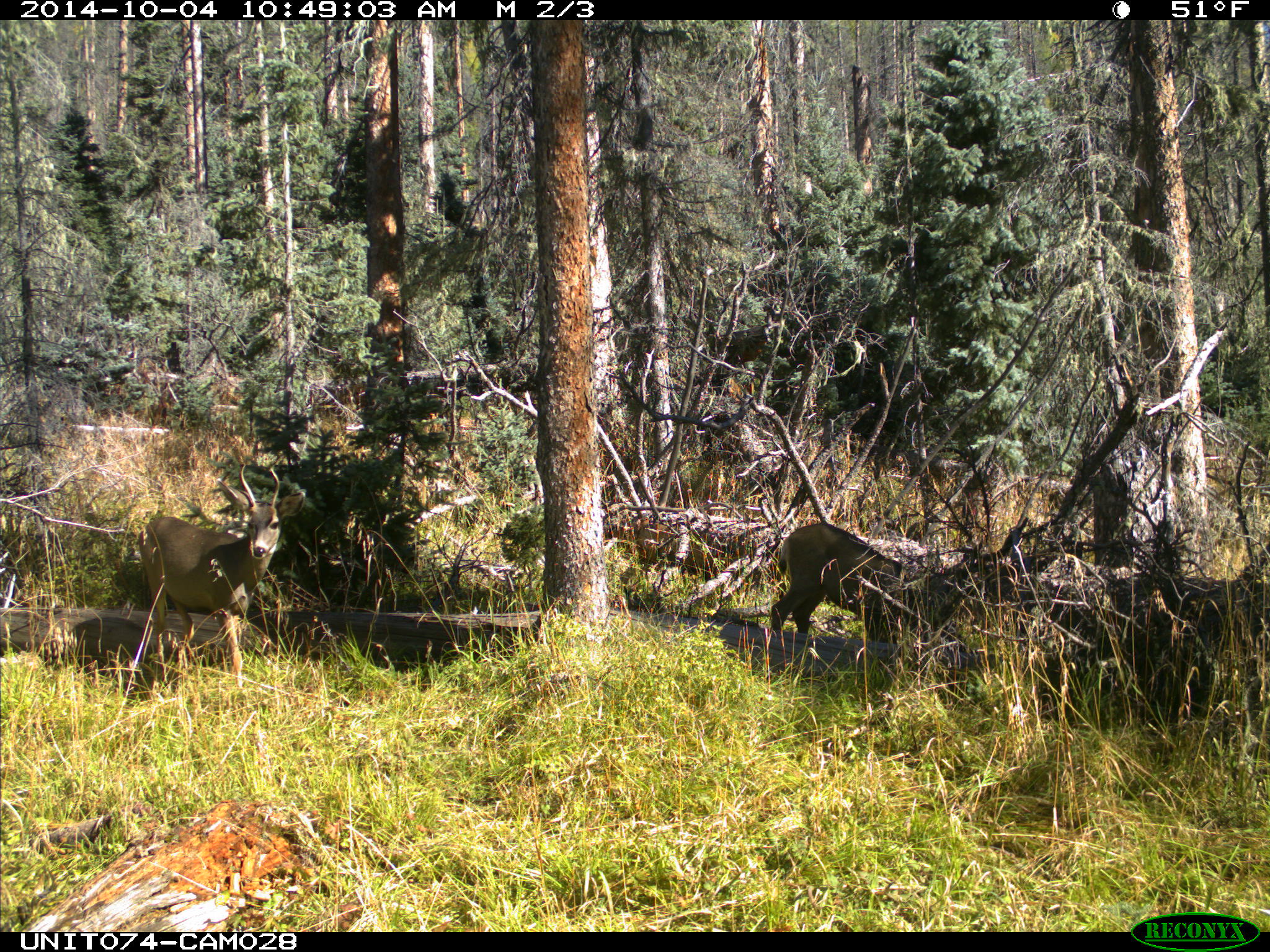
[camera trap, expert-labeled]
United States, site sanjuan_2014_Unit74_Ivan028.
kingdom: Animalia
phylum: Chordata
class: Mammalia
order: Artiodactyla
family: Cervidae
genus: Odocoileus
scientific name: Odocoileus hemionus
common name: mule deer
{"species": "Odocoileus hemionus (mule deer)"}